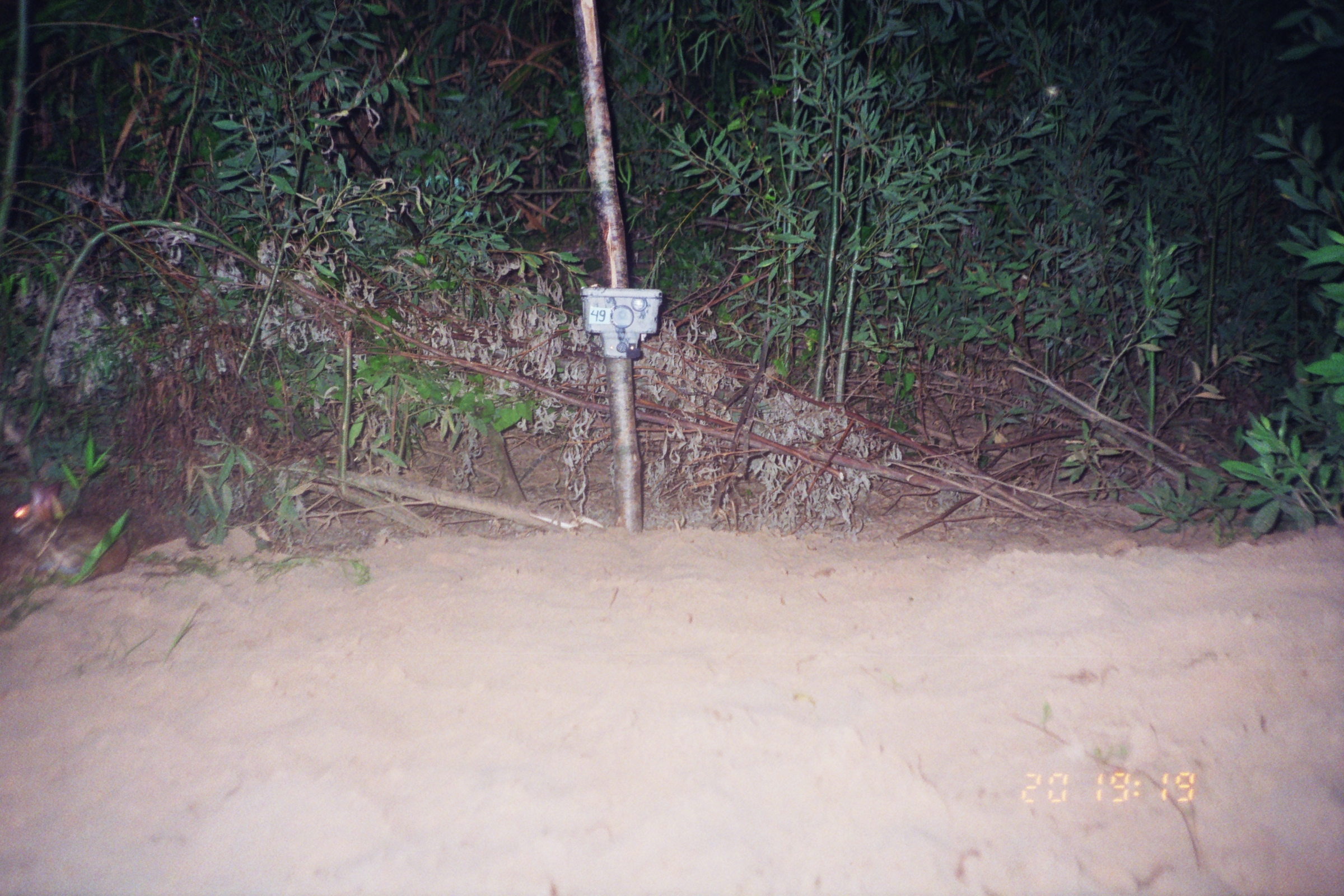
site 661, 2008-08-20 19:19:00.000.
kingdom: Animalia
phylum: Chordata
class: Mammalia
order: Lagomorpha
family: Leporidae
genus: Sylvilagus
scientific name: Sylvilagus brasiliensis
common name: tapeti